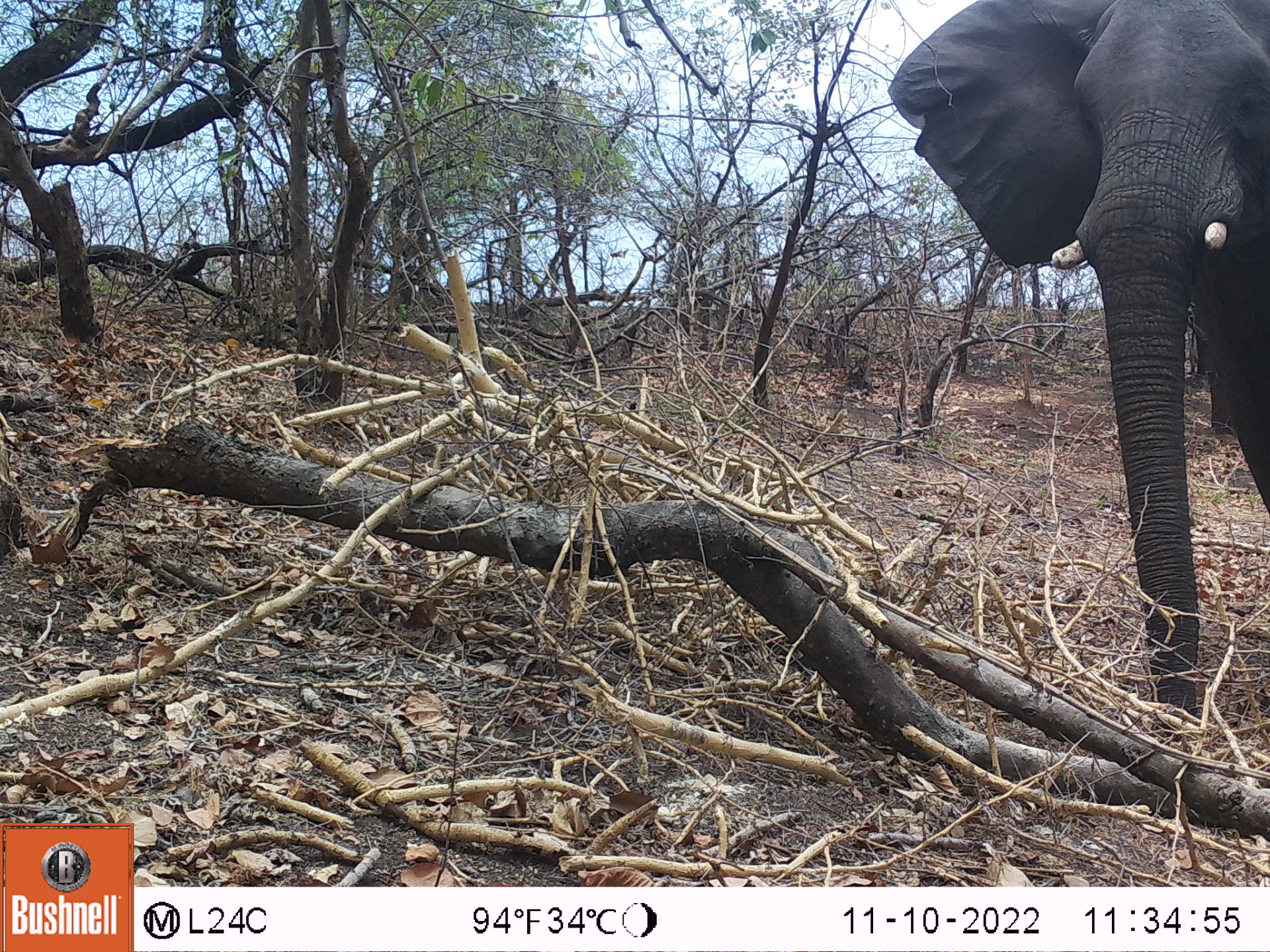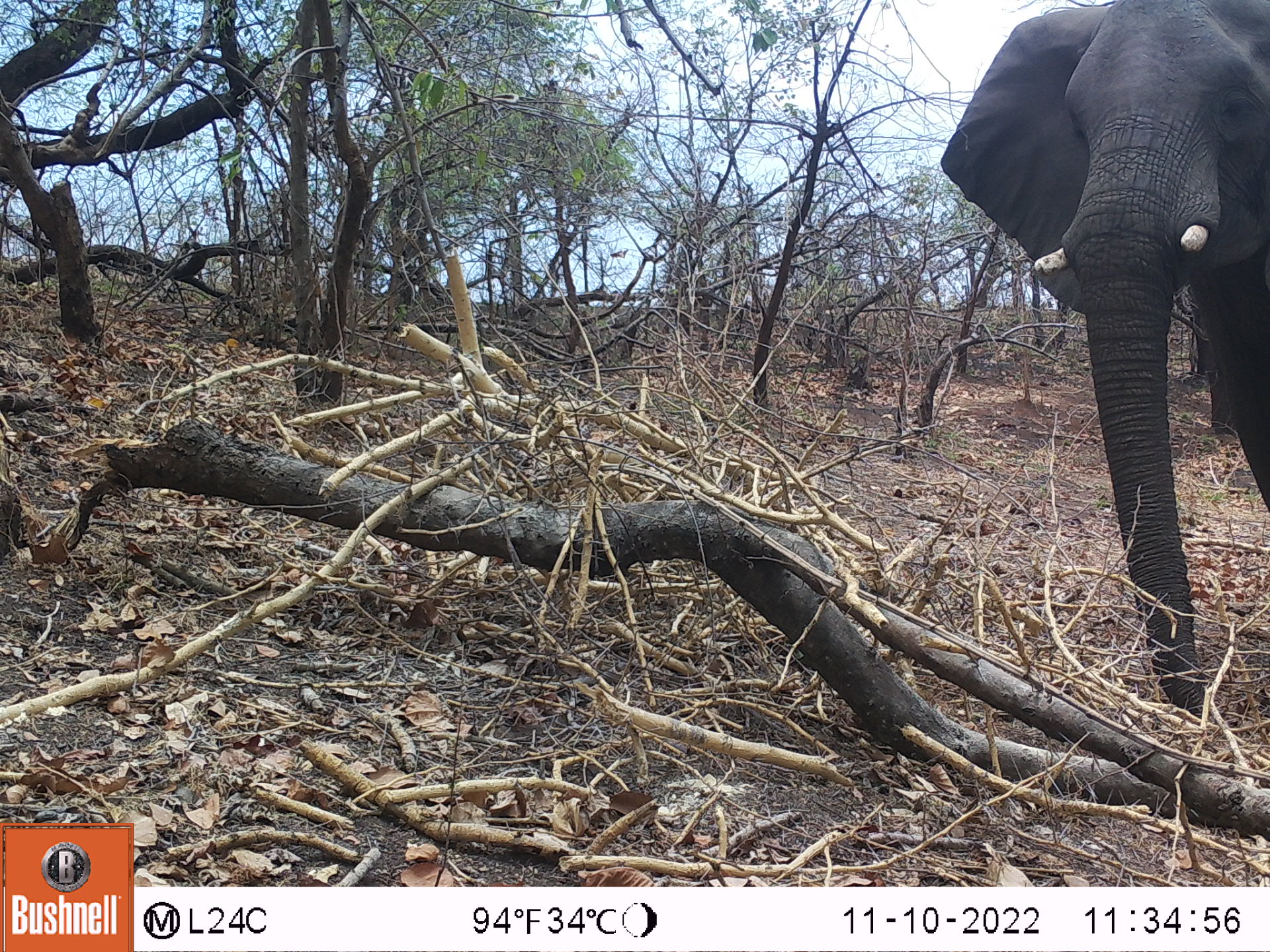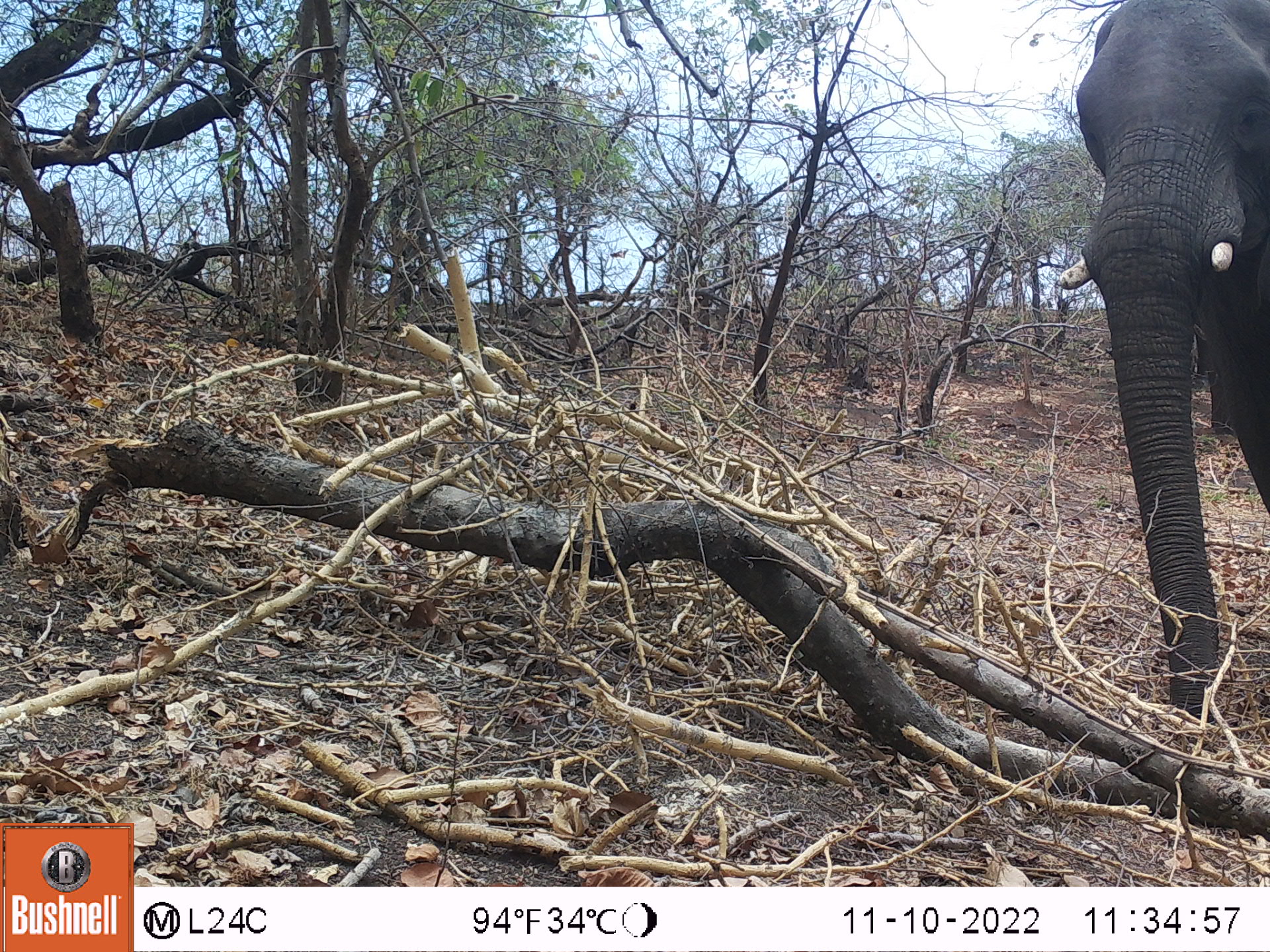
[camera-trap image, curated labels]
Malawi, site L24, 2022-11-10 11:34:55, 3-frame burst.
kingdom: Animalia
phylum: Chordata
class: Mammalia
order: Proboscidea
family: Elephantidae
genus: Loxodonta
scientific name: Loxodonta africana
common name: african savanna elephant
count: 1